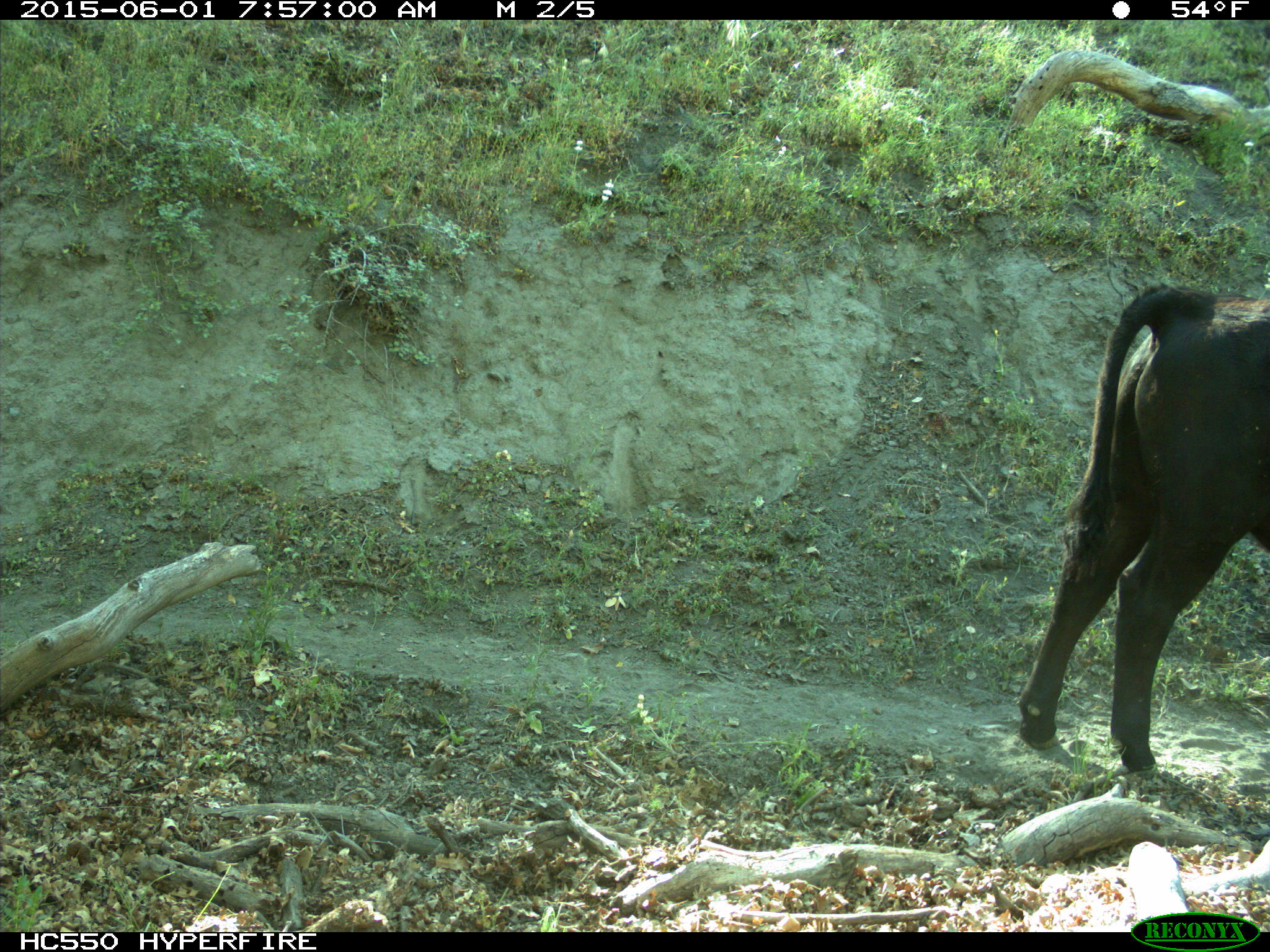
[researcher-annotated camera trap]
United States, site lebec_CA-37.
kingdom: Animalia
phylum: Chordata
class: Mammalia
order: Artiodactyla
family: Bovidae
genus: Bos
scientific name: Bos taurus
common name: domestic cow